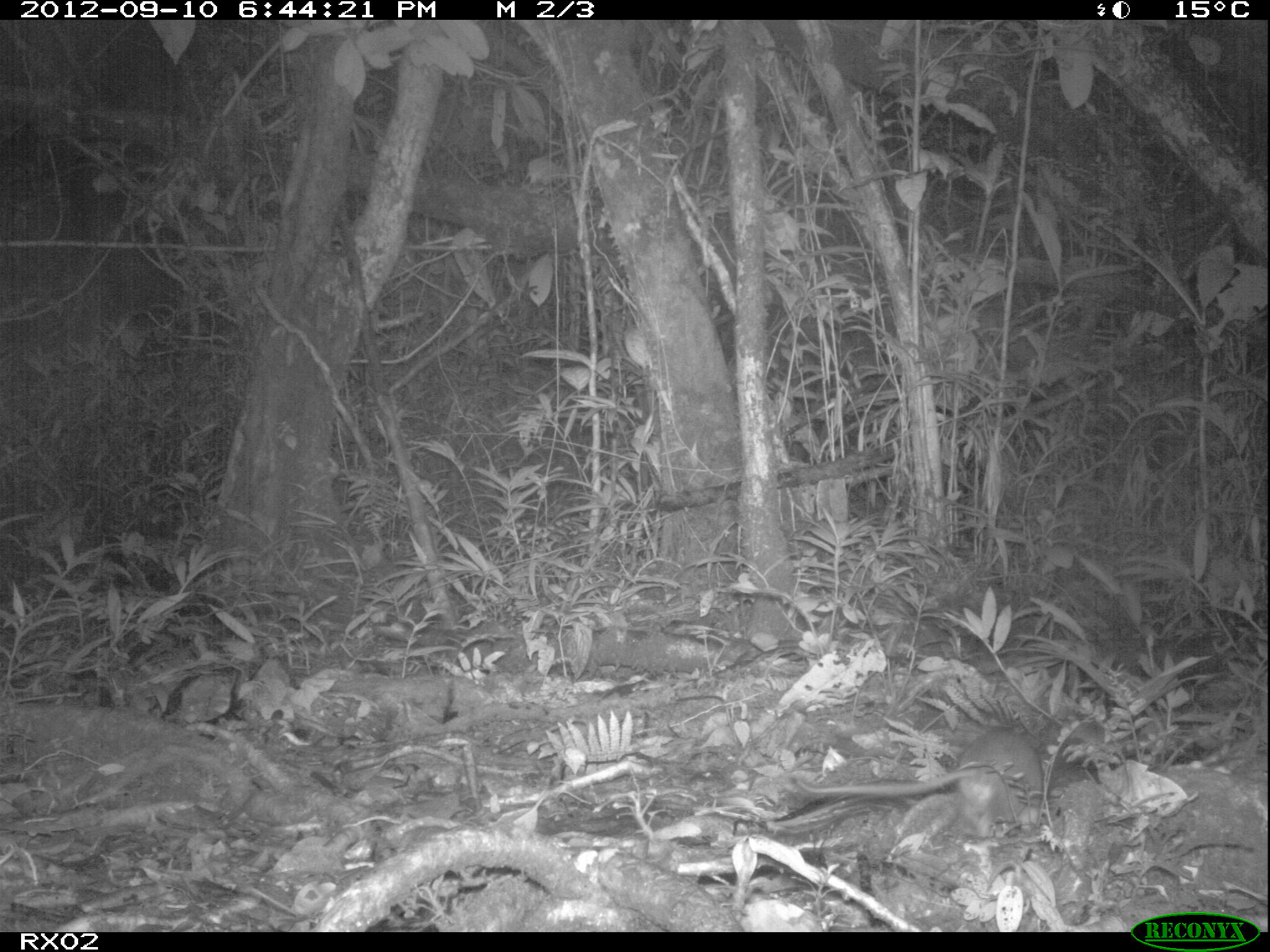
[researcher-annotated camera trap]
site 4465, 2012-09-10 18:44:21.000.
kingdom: Animalia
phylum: Chordata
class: Mammalia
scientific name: Mammalia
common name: mammals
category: small mammal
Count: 1.